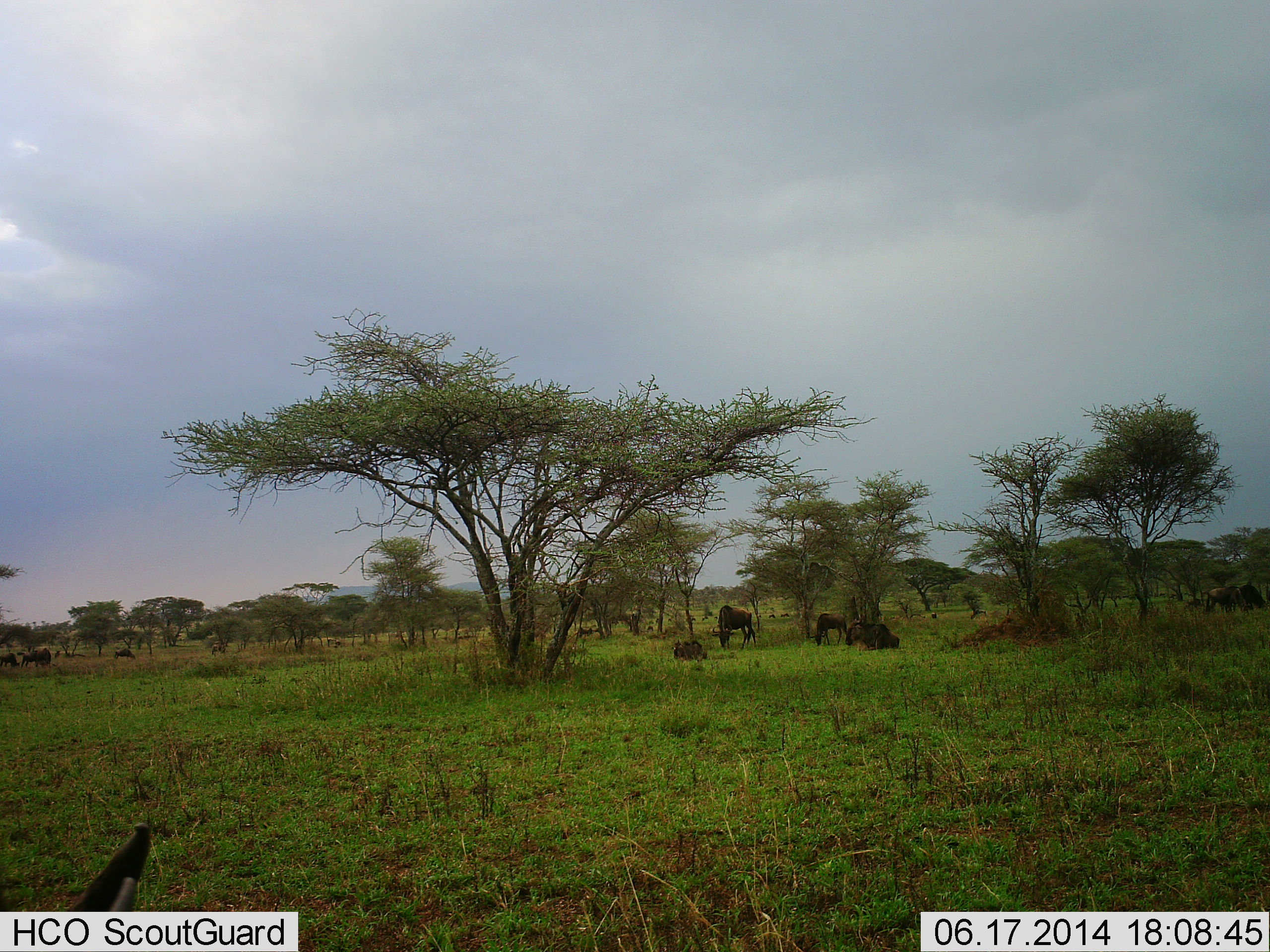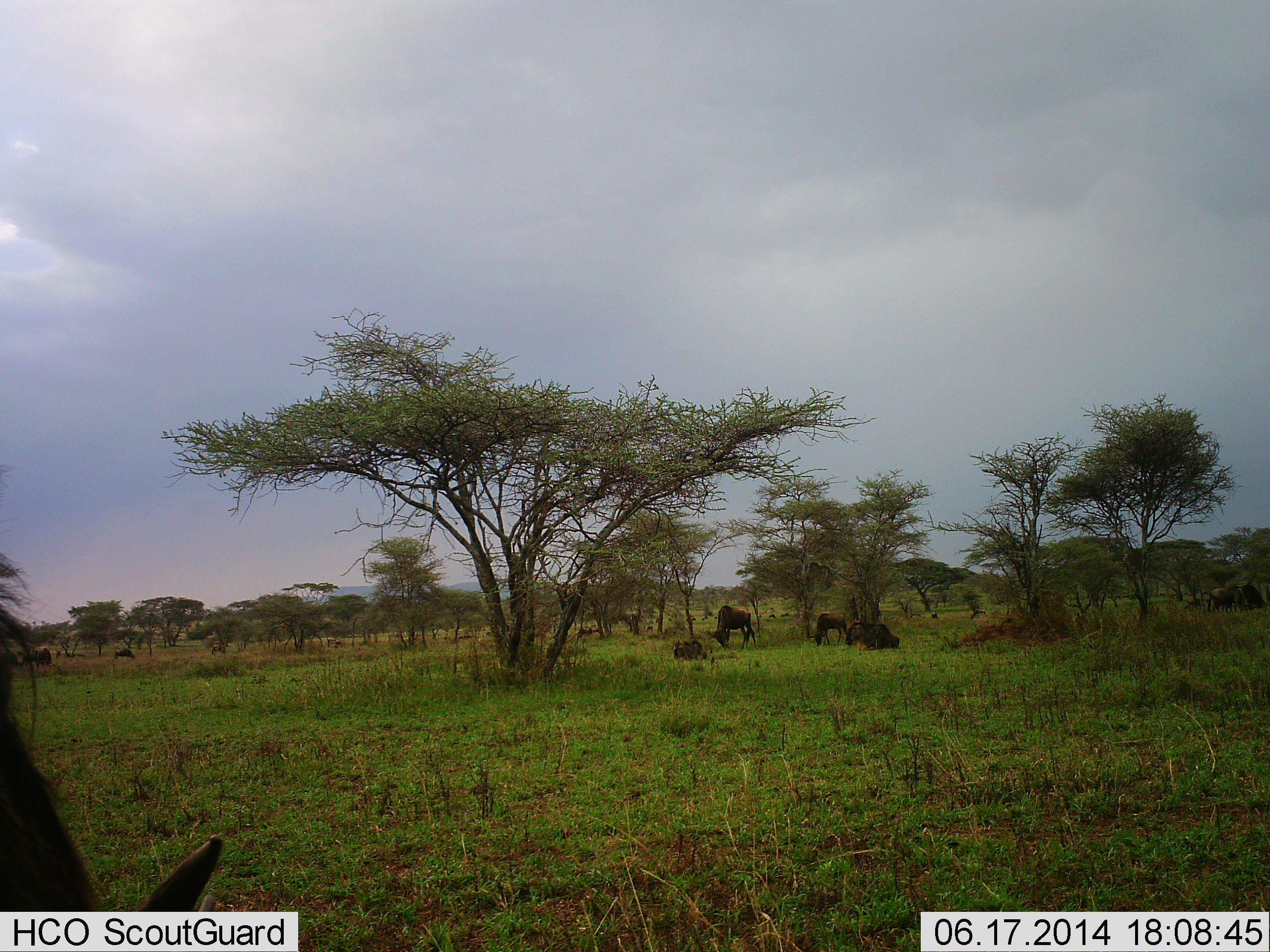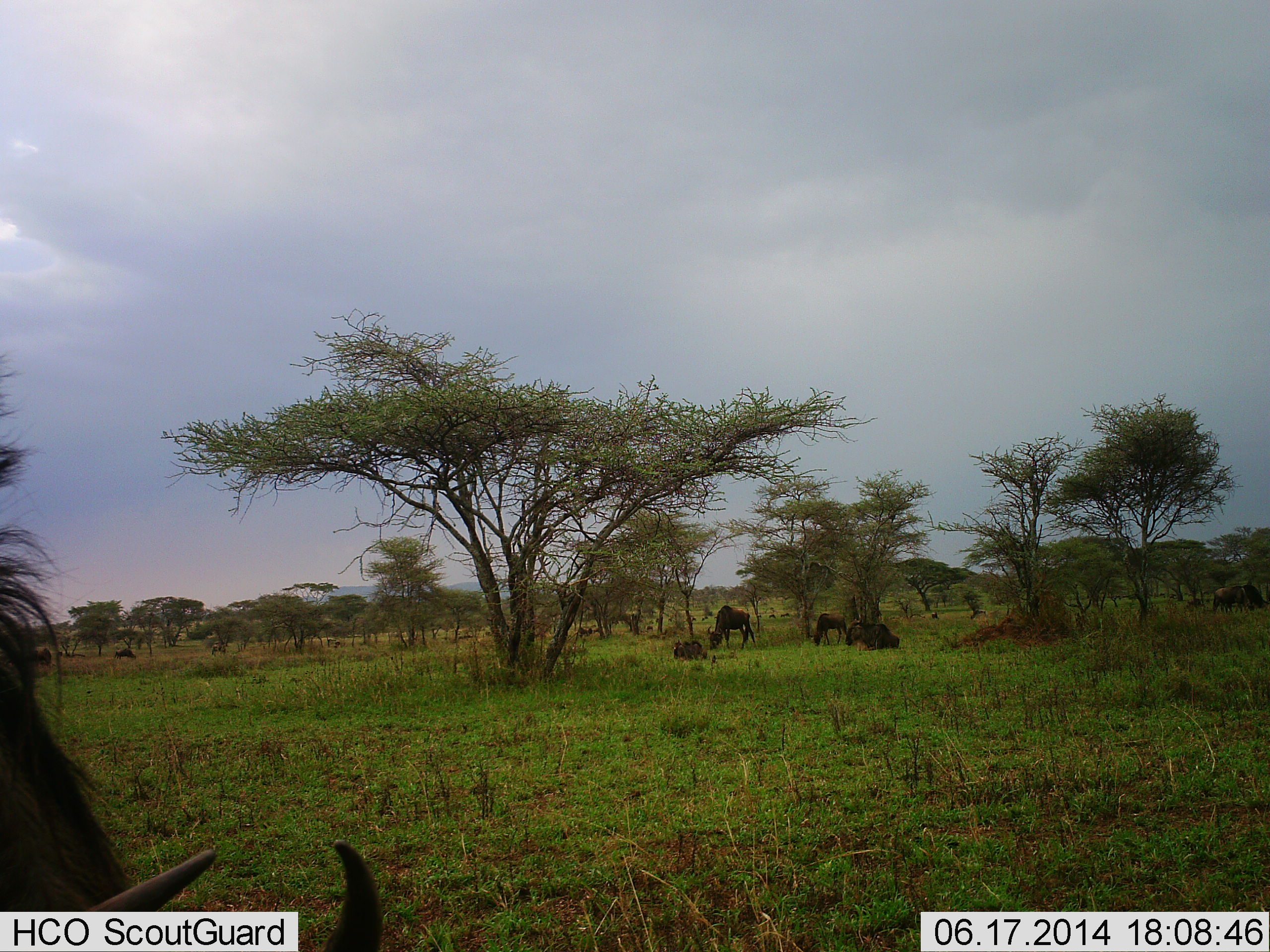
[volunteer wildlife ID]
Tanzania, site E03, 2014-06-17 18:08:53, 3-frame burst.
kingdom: Animalia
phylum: Chordata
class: Mammalia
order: Artiodactyla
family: Bovidae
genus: Connochaetes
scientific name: Connochaetes taurinus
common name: blue wildebeest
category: wildebeest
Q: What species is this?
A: Wildebeest (blue wildebeest) (Connochaetes taurinus).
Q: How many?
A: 5.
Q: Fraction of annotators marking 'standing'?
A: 40%.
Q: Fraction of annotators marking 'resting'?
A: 30%.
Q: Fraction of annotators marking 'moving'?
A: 0%.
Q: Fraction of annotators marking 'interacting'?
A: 0%.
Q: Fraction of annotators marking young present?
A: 0%.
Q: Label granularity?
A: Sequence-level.